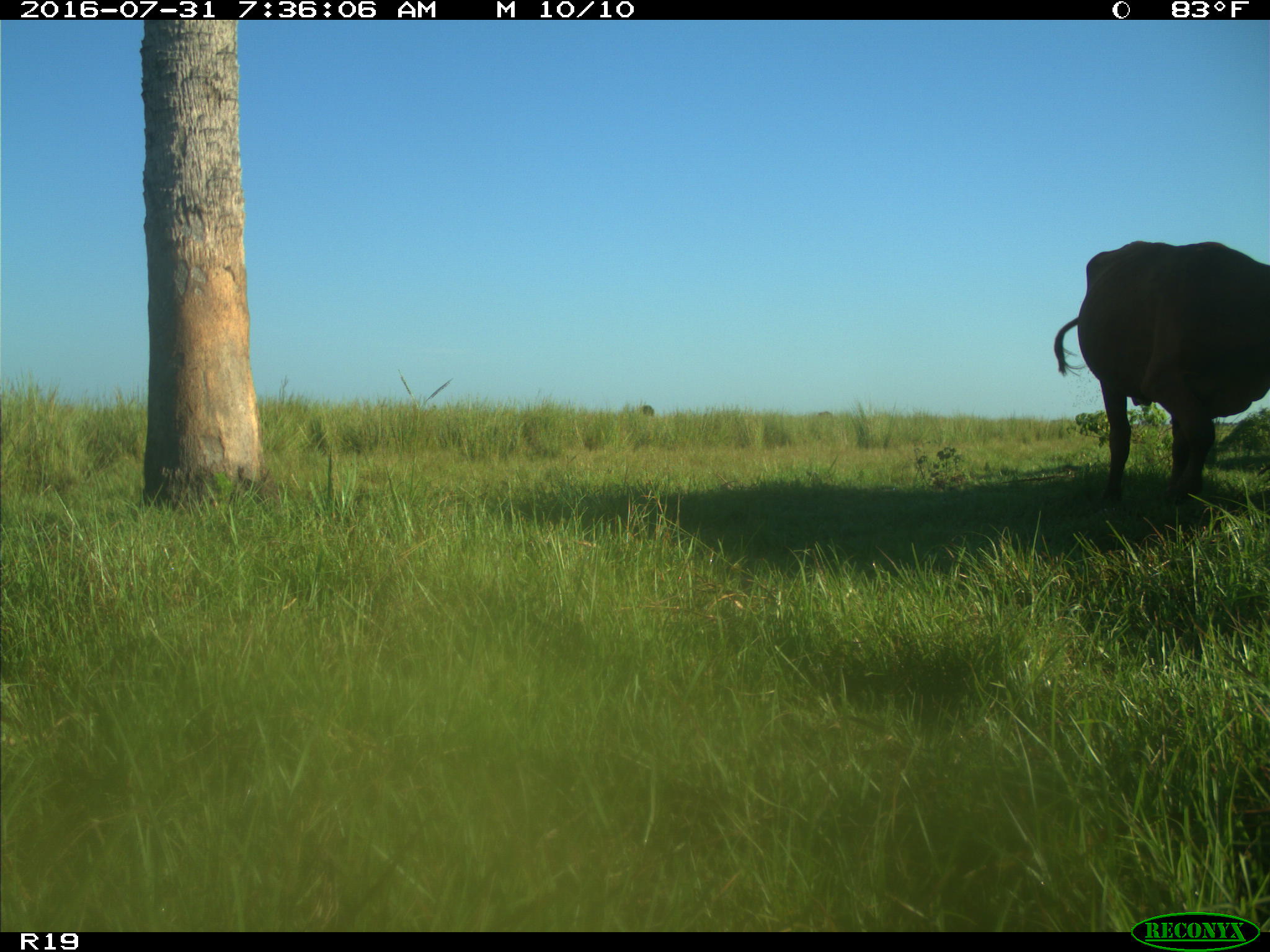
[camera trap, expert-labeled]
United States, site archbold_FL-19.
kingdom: Animalia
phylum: Chordata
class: Mammalia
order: Artiodactyla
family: Bovidae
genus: Bos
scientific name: Bos taurus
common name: domestic cow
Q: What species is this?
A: Bos taurus (domestic cow).